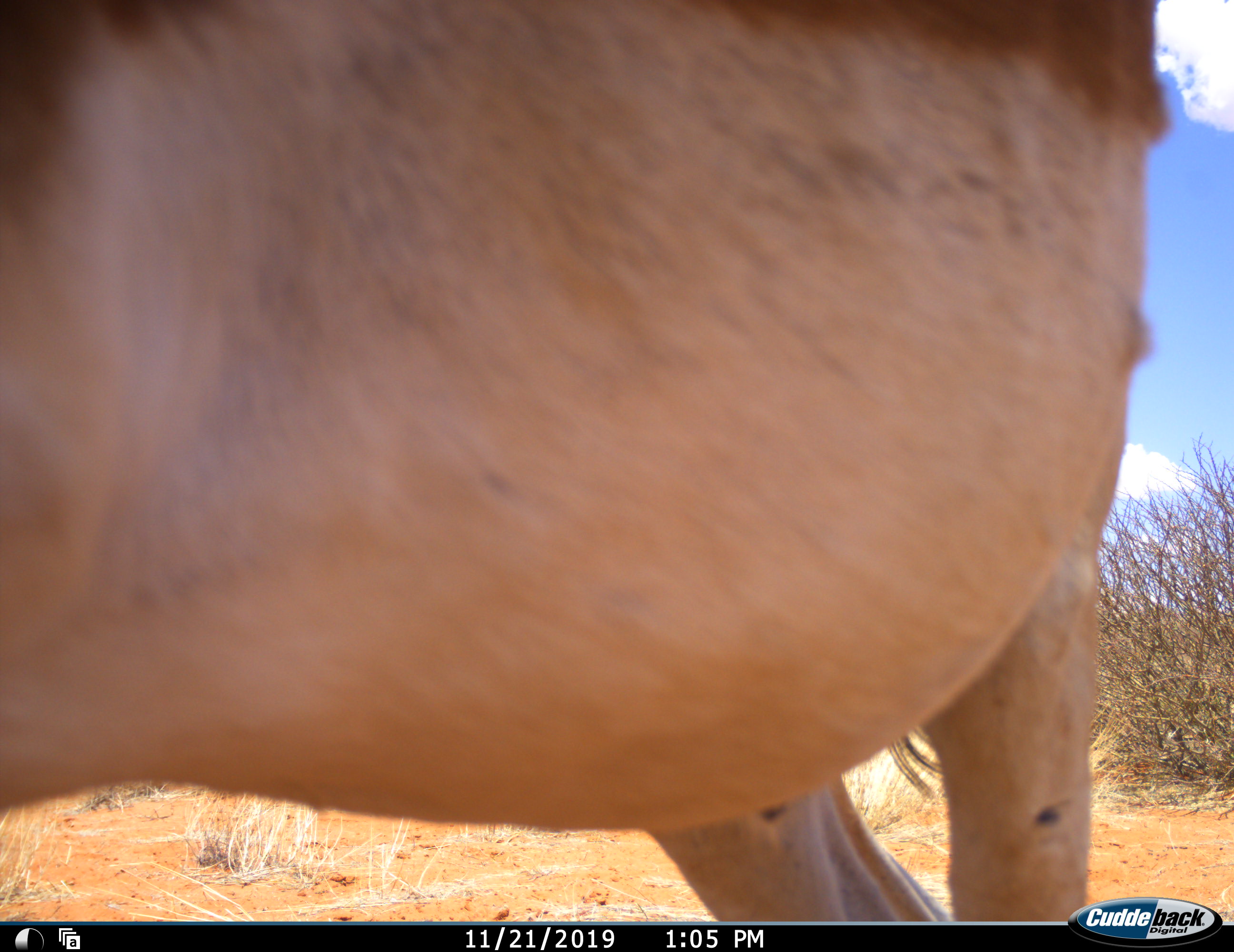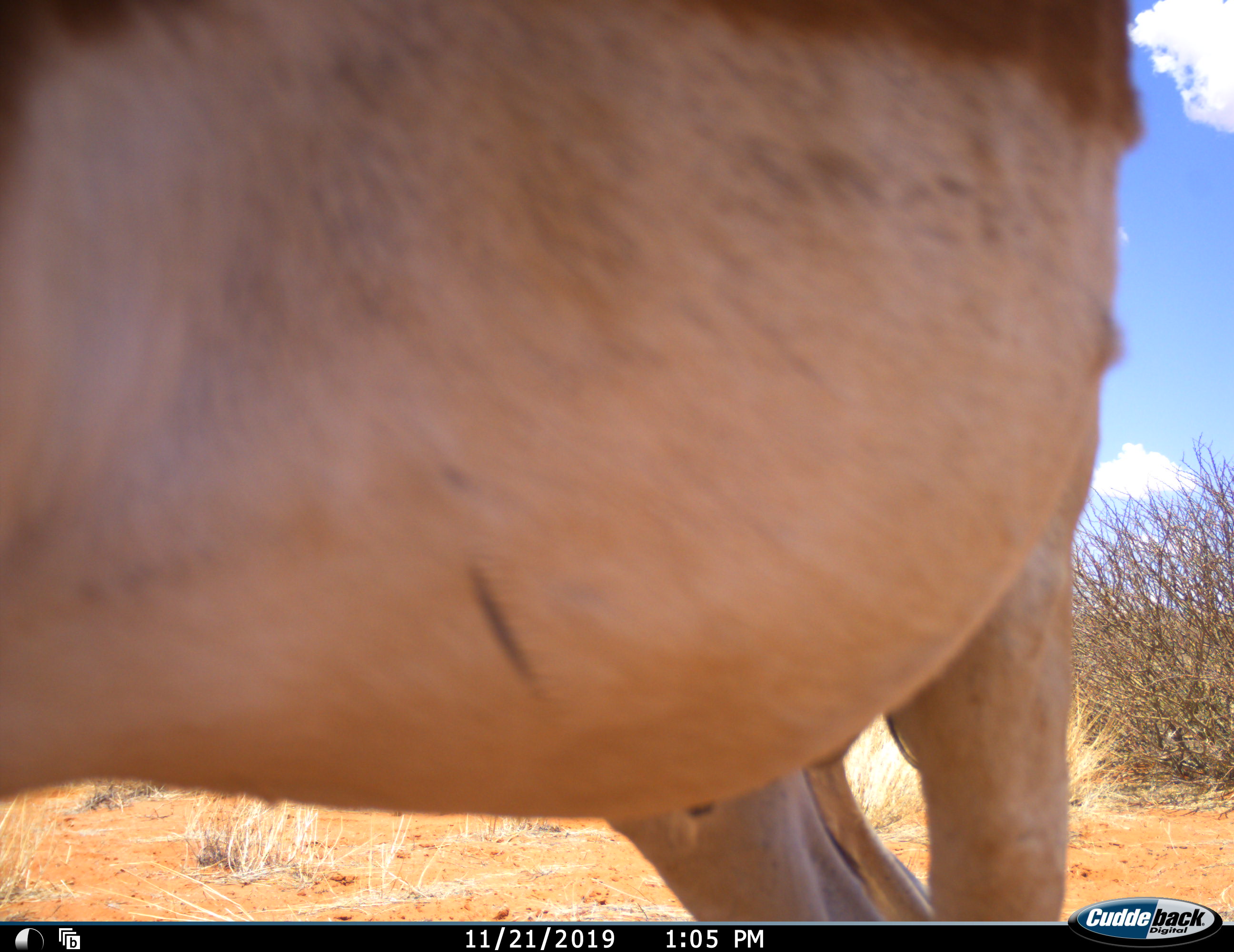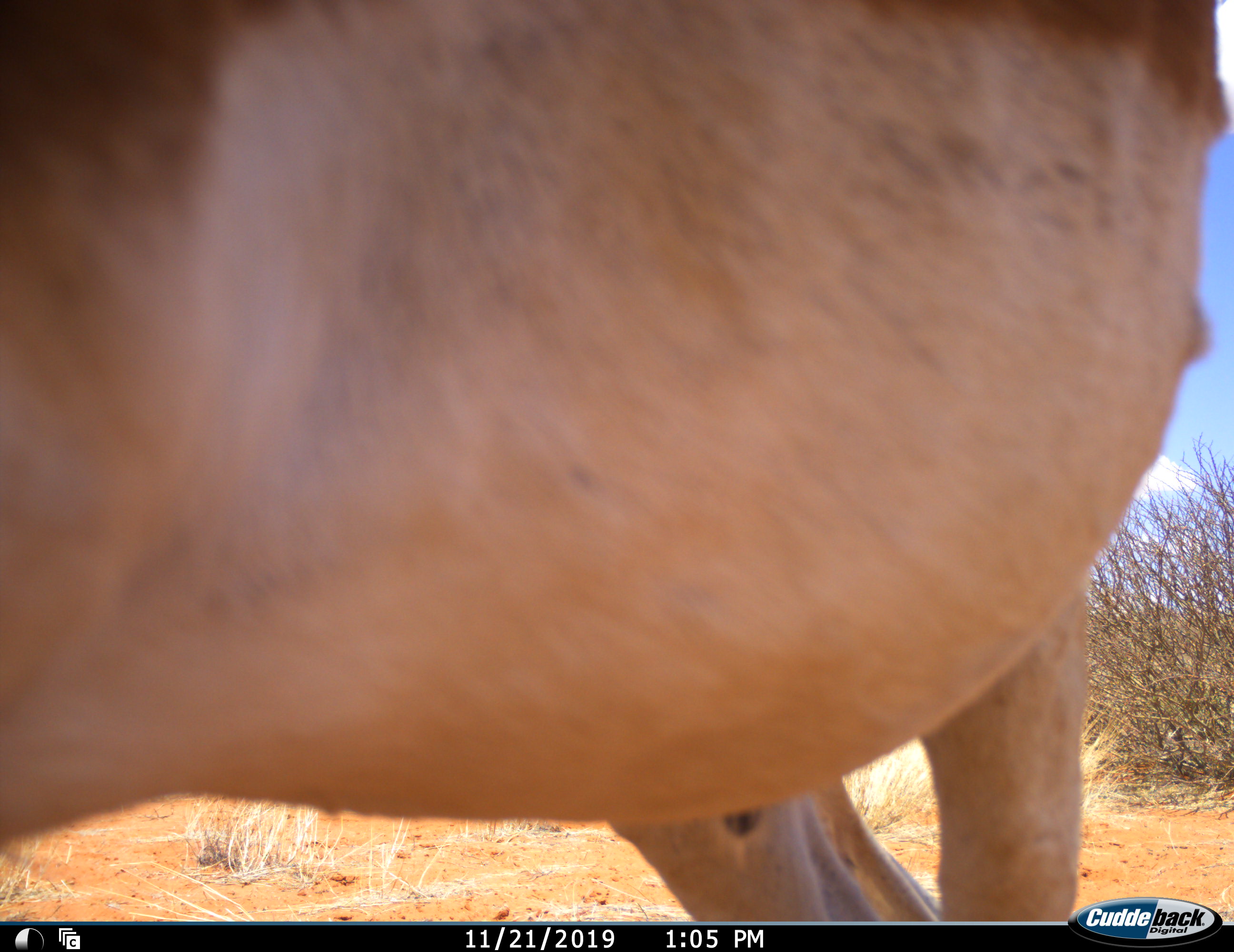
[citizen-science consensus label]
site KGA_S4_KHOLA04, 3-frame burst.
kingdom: Animalia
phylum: Chordata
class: Mammalia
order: Artiodactyla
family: Bovidae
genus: Antidorcas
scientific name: Antidorcas marsupialis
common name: springbok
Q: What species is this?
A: Springbok (Antidorcas marsupialis).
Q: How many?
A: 1.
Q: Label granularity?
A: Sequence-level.